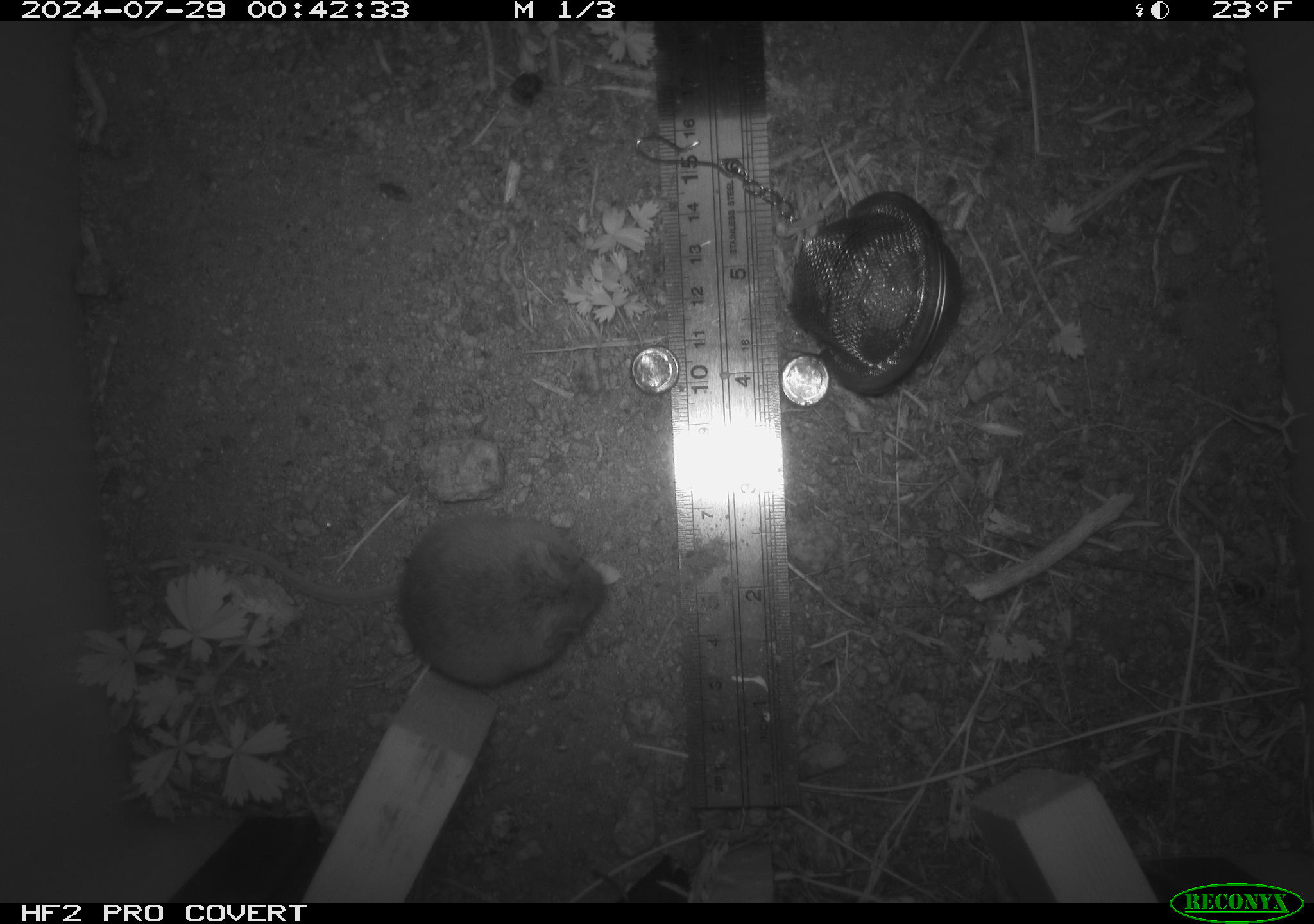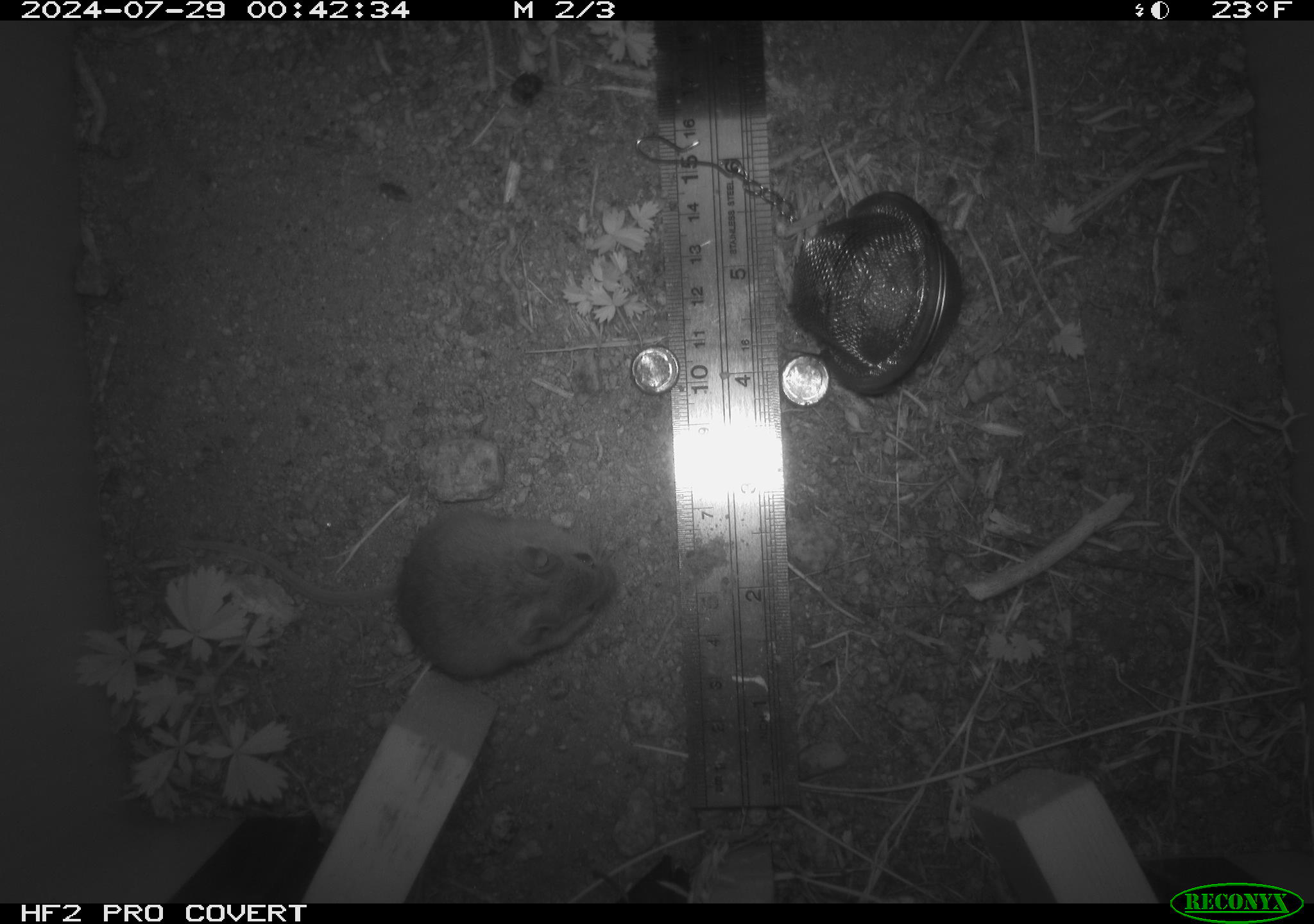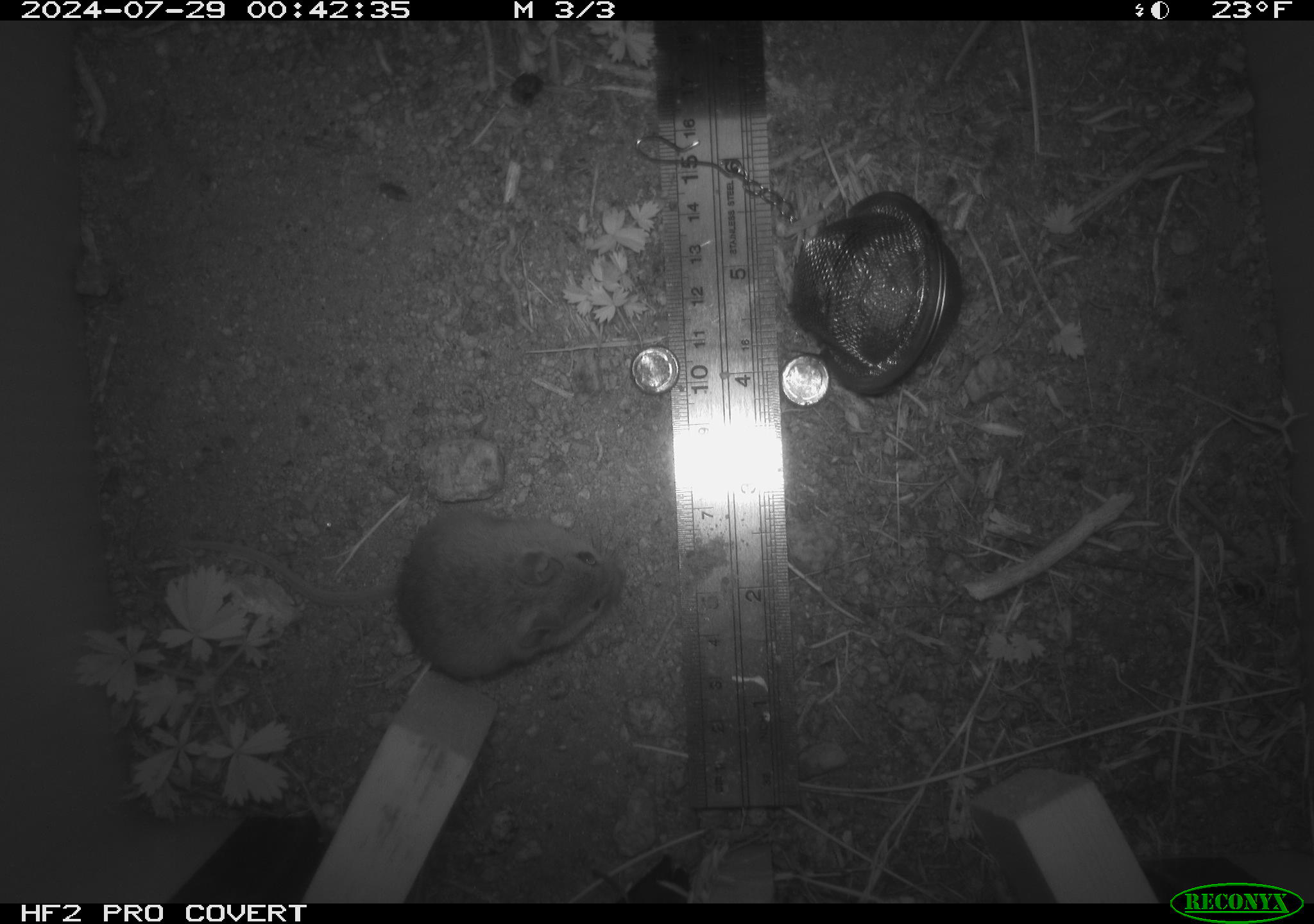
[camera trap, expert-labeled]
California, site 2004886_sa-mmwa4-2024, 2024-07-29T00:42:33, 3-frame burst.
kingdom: Animalia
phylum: Chordata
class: Mammalia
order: Rodentia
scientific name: Rodentia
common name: mouse species